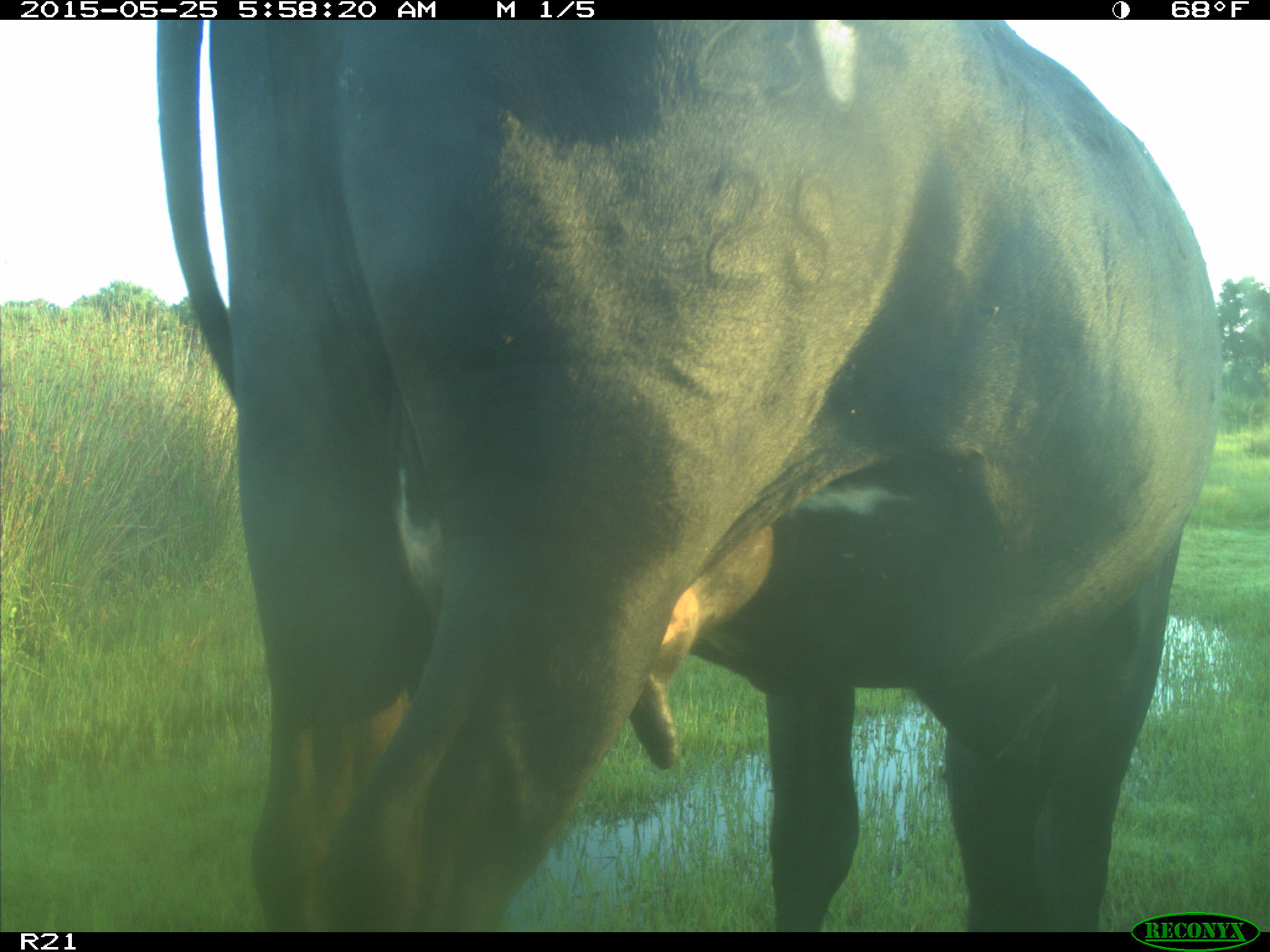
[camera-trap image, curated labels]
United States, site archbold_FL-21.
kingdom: Animalia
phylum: Chordata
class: Mammalia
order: Artiodactyla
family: Bovidae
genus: Bos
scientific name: Bos taurus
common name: domestic cow